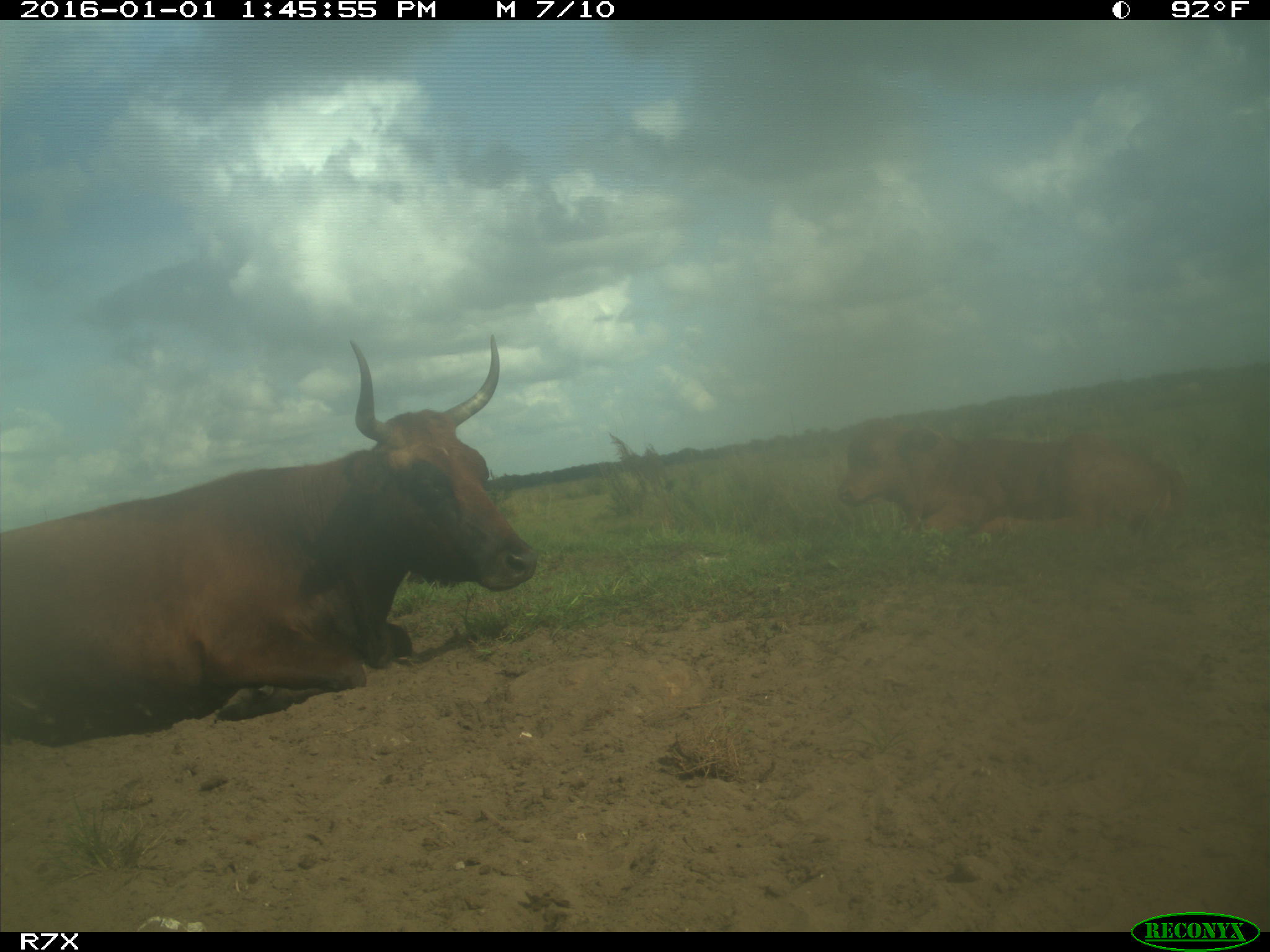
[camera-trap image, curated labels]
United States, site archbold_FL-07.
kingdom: Animalia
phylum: Chordata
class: Mammalia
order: Artiodactyla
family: Bovidae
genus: Bos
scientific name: Bos taurus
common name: domestic cow